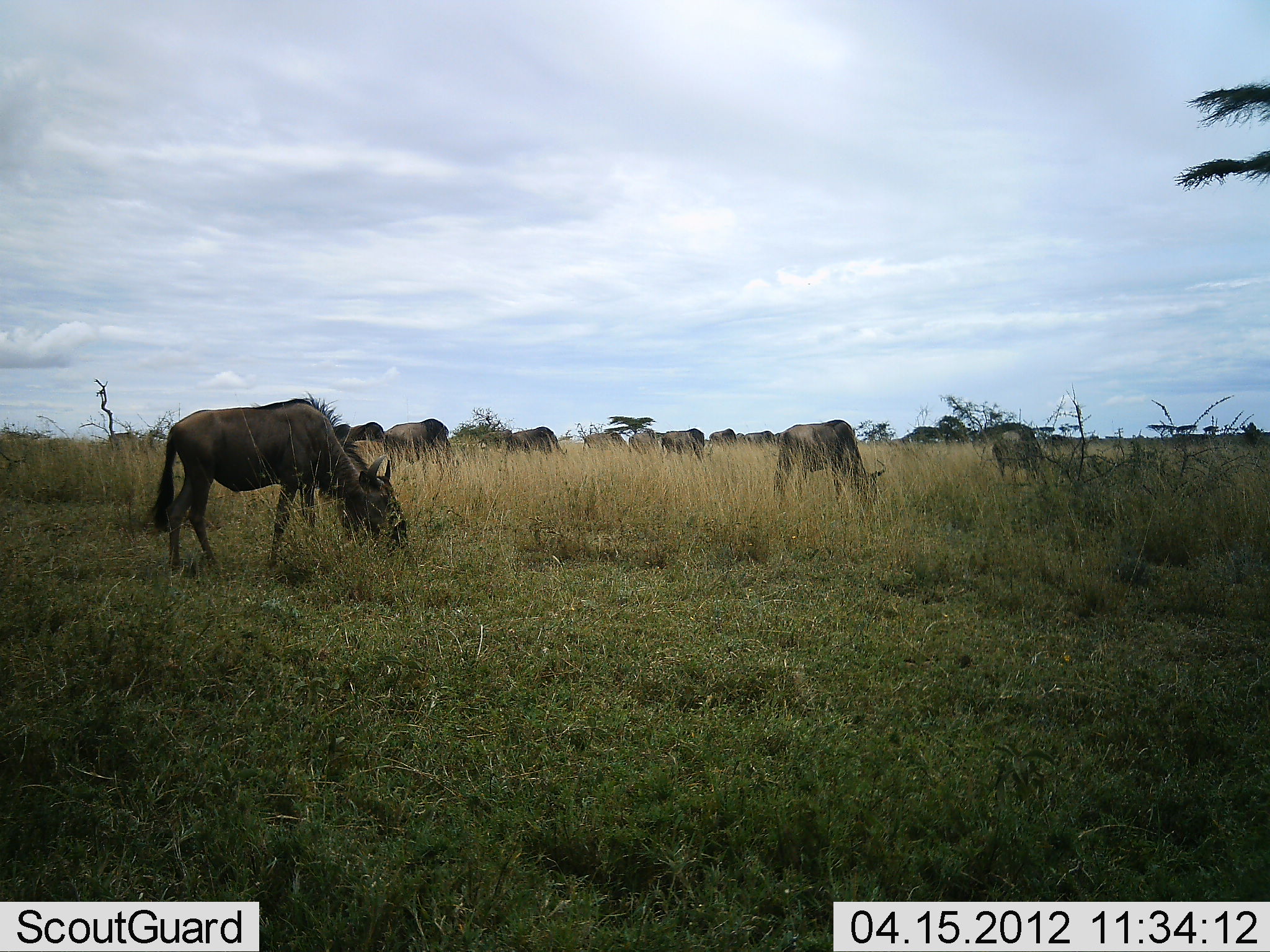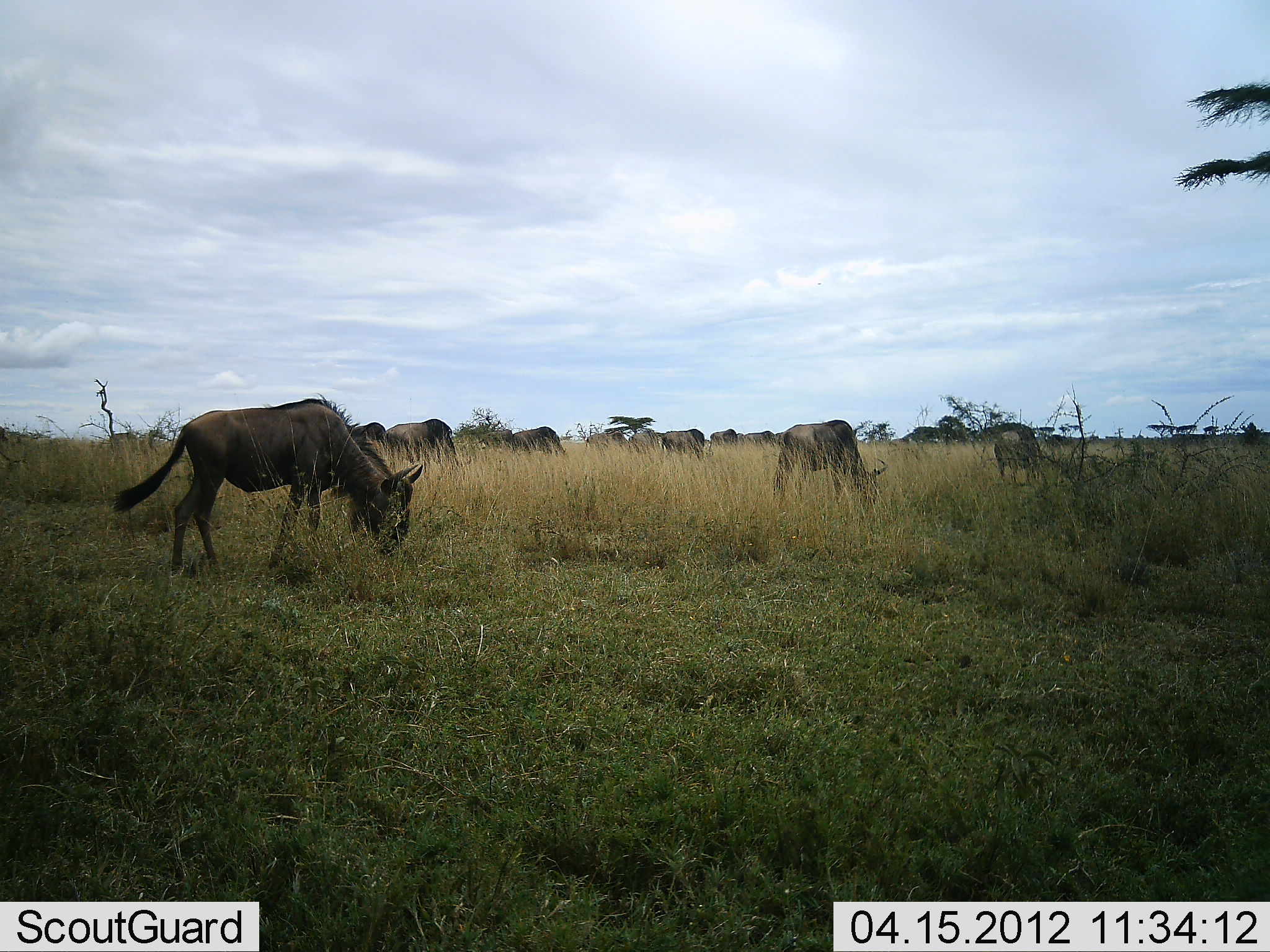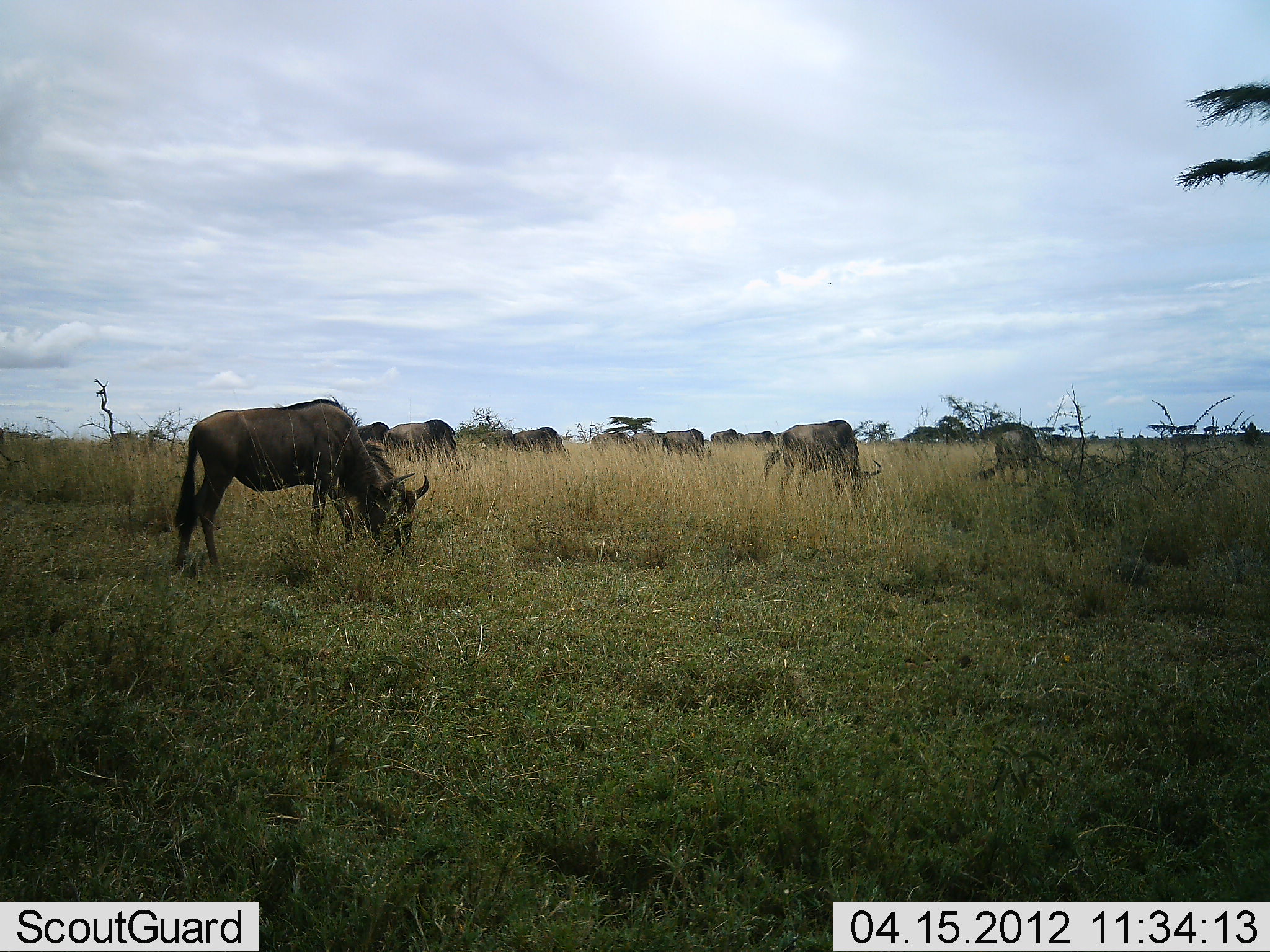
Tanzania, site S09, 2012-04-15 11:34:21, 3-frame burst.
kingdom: Animalia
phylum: Chordata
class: Mammalia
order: Artiodactyla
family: Bovidae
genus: Connochaetes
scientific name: Connochaetes taurinus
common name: blue wildebeest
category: wildebeest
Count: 11-50.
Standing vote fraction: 29%.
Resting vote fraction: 4%.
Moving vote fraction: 18%.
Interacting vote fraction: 7%.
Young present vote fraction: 0%.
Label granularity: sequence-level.